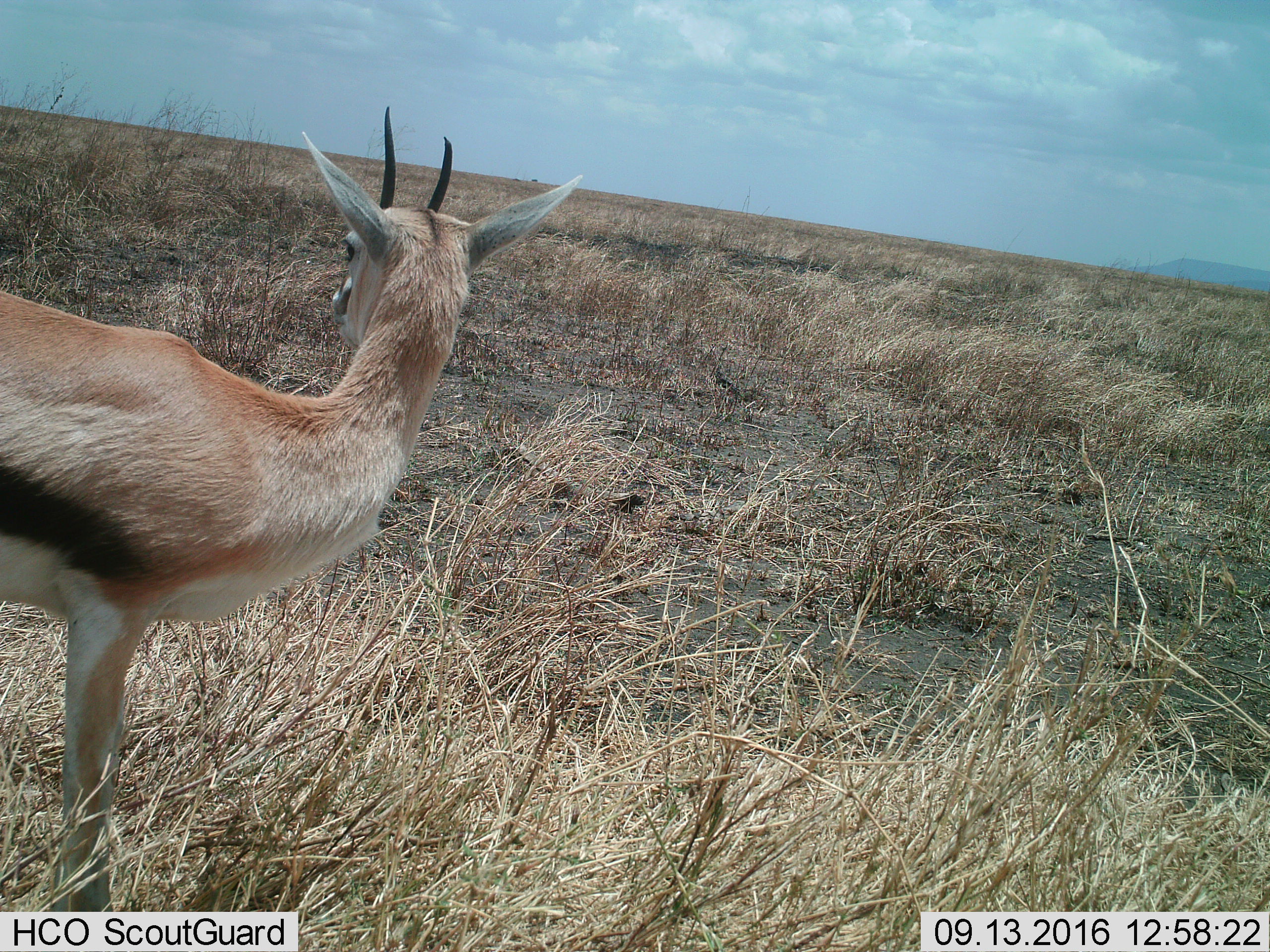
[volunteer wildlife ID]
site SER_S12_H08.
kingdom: Animalia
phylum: Chordata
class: Mammalia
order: Artiodactyla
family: Bovidae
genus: Eudorcas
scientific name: Eudorcas thomsonii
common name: thomson's gazelle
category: gazellethomsons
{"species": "gazellethomsons (thomson's gazelle) (Eudorcas thomsonii)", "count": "1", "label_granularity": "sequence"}